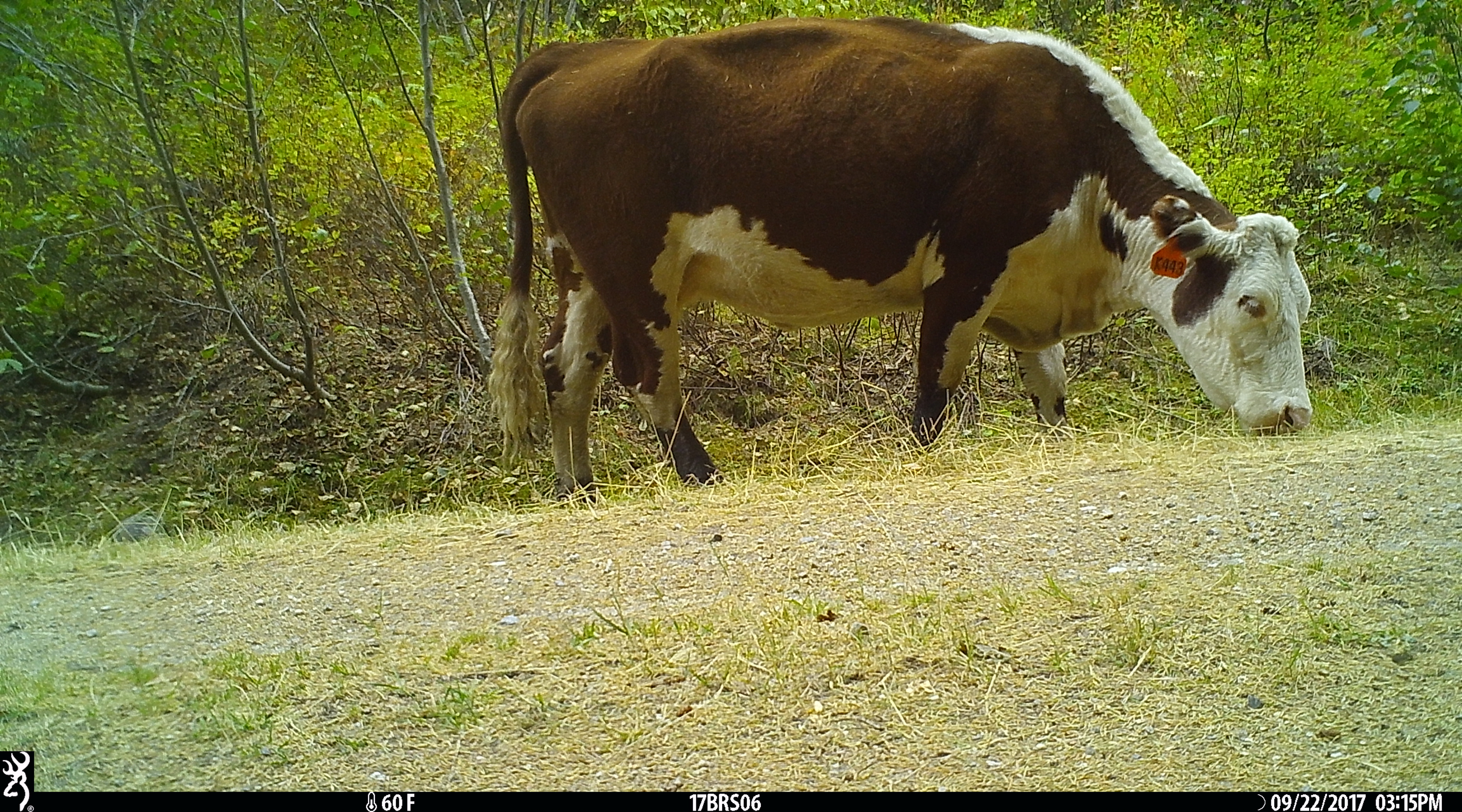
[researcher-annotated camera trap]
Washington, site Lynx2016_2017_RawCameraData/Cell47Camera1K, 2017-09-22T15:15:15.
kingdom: Animalia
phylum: Chordata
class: Mammalia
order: Artiodactyla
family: Bovidae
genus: Bos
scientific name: Bos taurus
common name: domestic cattle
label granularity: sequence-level